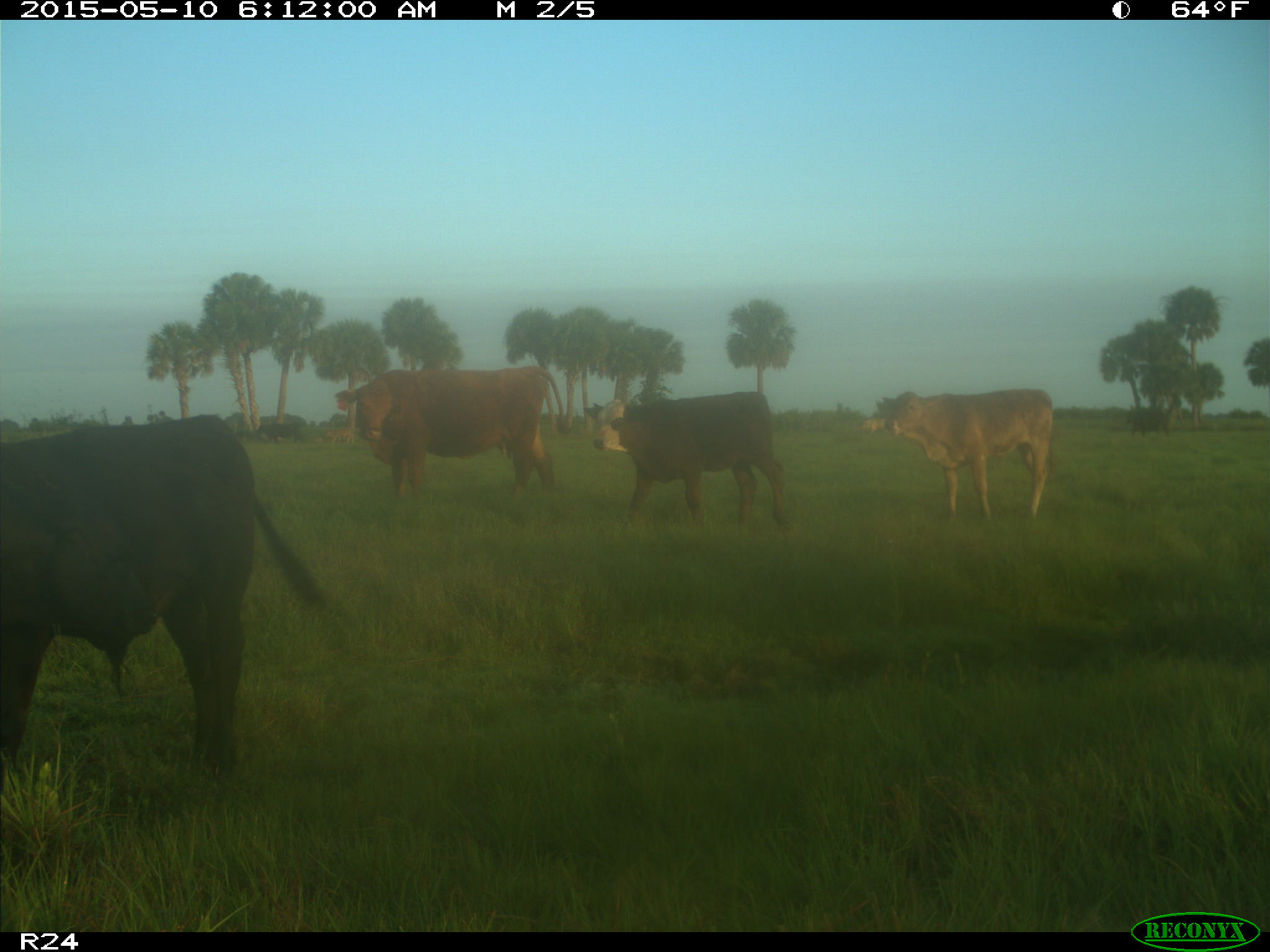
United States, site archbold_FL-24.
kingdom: Animalia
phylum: Chordata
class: Mammalia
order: Artiodactyla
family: Bovidae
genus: Bos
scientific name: Bos taurus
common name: domestic cow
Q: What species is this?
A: Bos taurus (domestic cow).